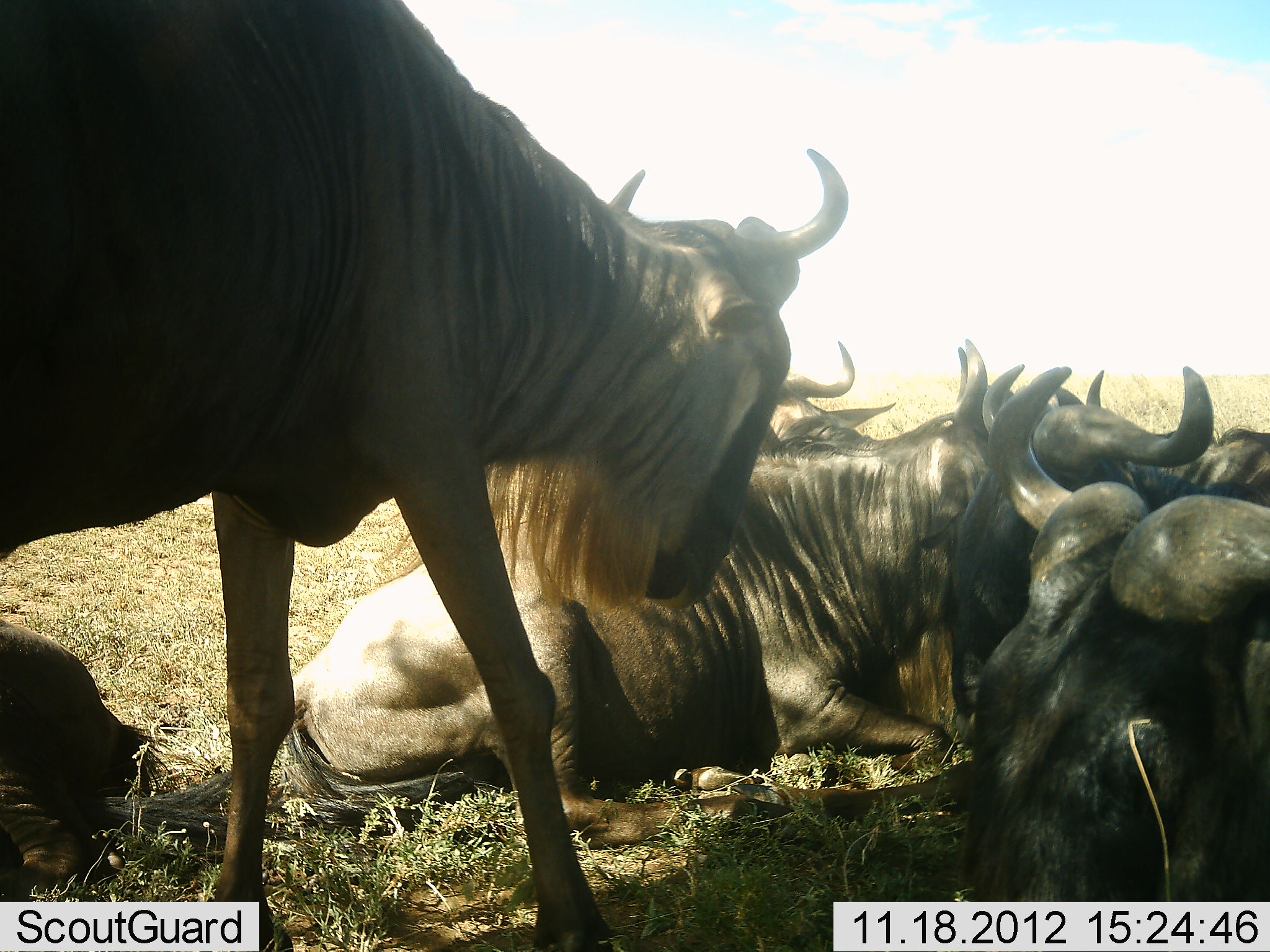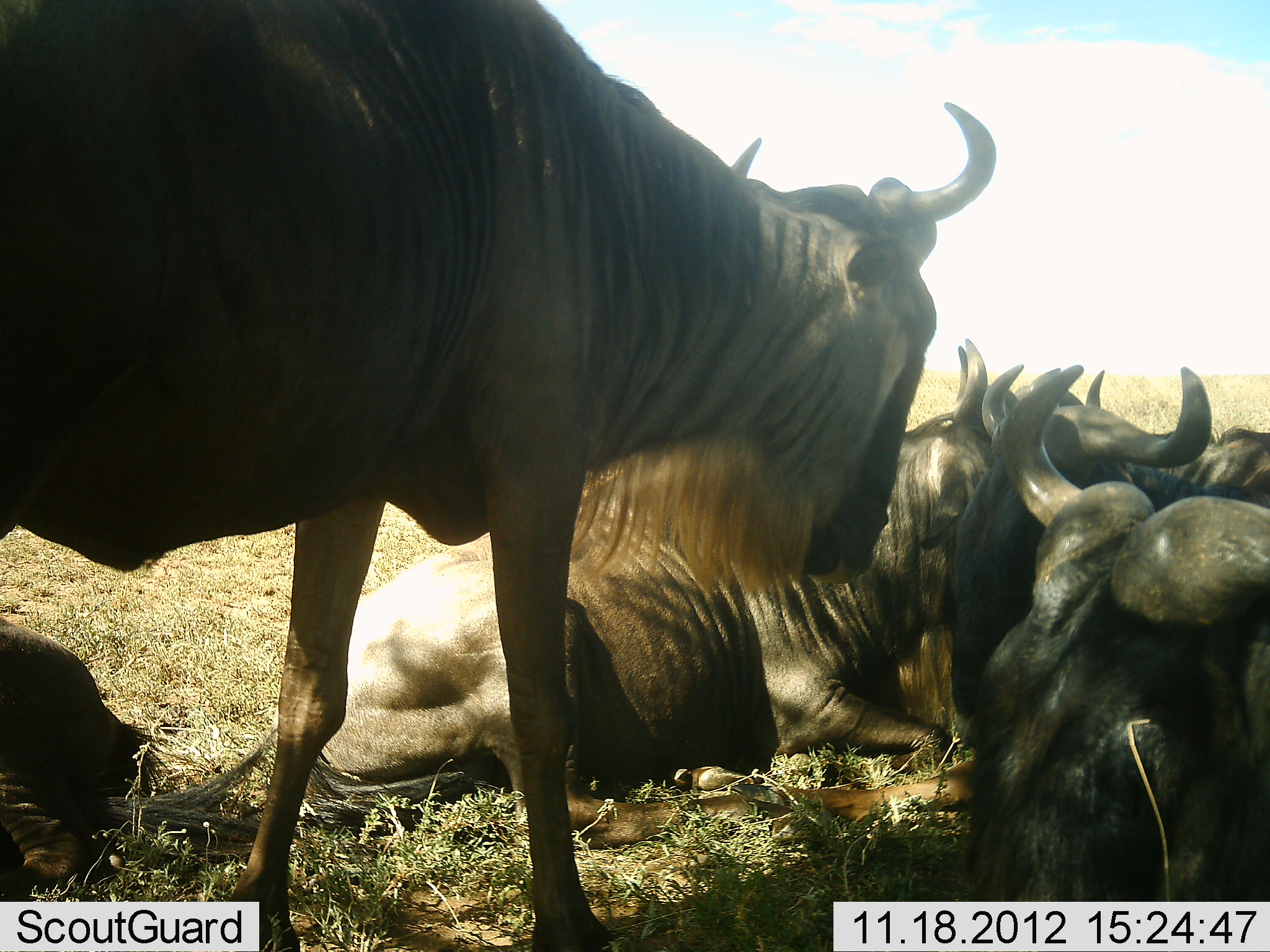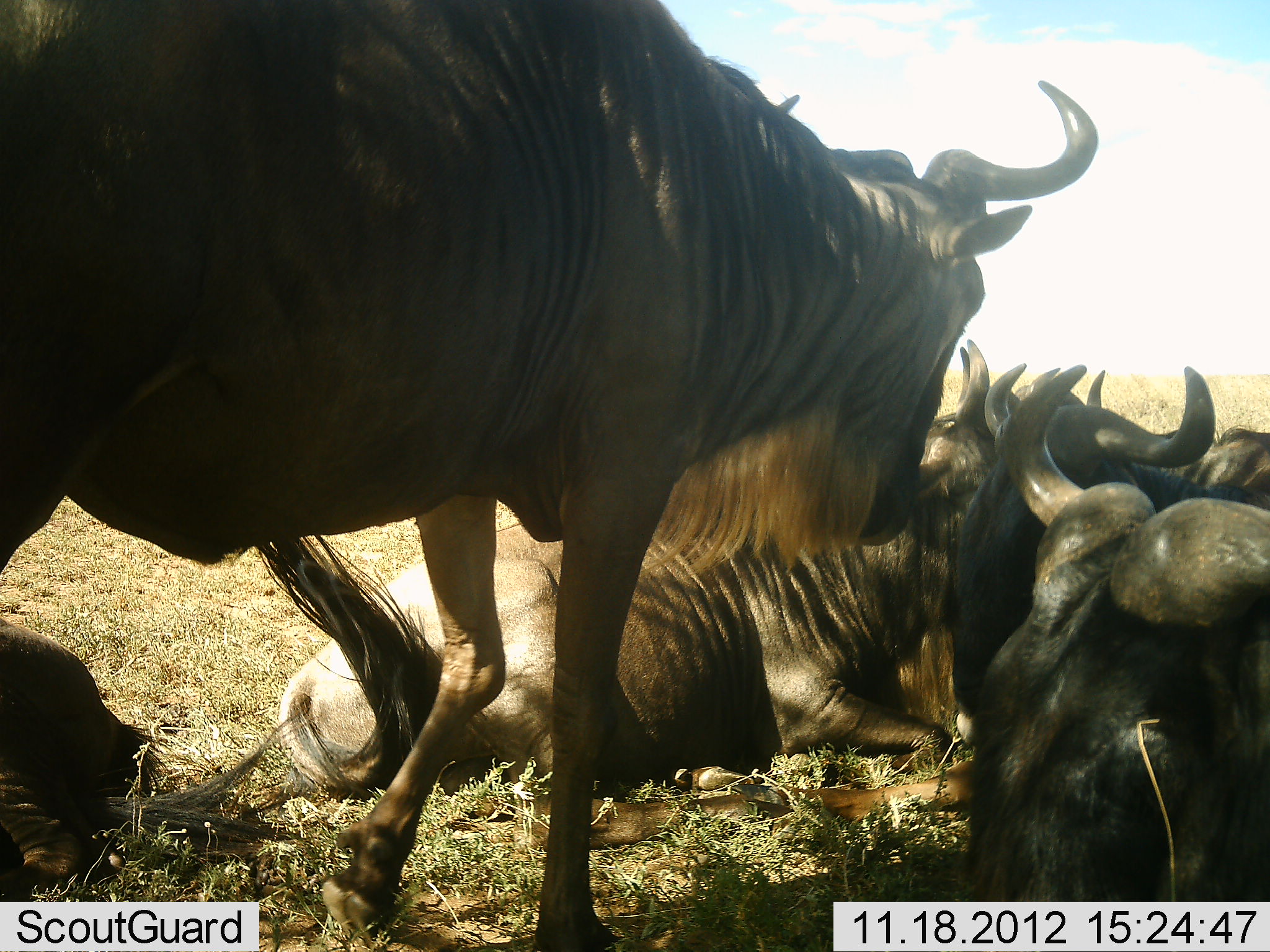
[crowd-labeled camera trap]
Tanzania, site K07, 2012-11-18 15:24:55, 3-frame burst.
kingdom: Animalia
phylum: Chordata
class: Mammalia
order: Artiodactyla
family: Bovidae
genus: Connochaetes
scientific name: Connochaetes taurinus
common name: blue wildebeest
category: wildebeest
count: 7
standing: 100%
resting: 100%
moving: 0%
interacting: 10%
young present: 0%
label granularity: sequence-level